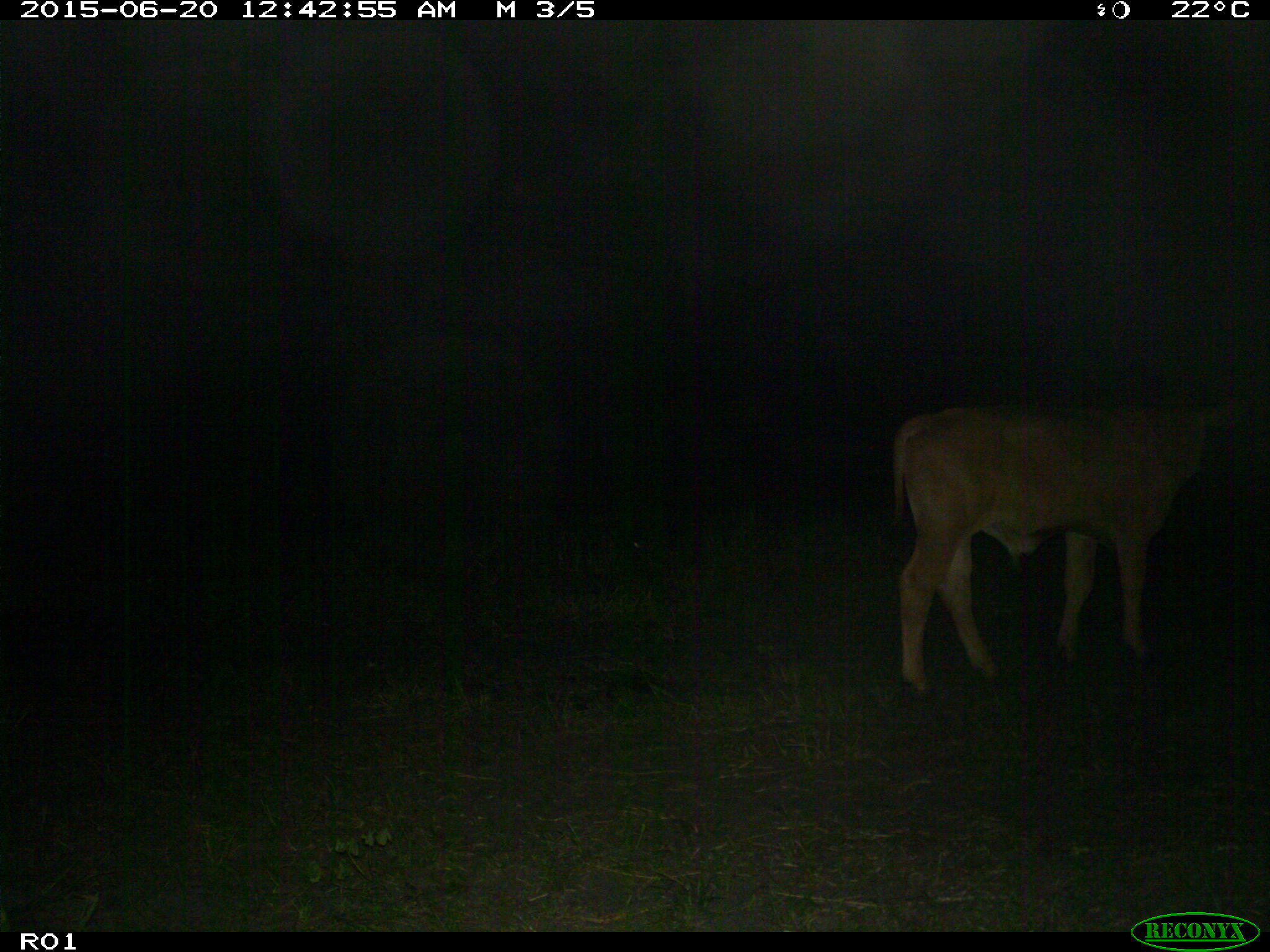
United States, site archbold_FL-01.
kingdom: Animalia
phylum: Chordata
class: Mammalia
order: Artiodactyla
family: Bovidae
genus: Bos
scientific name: Bos taurus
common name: domestic cow